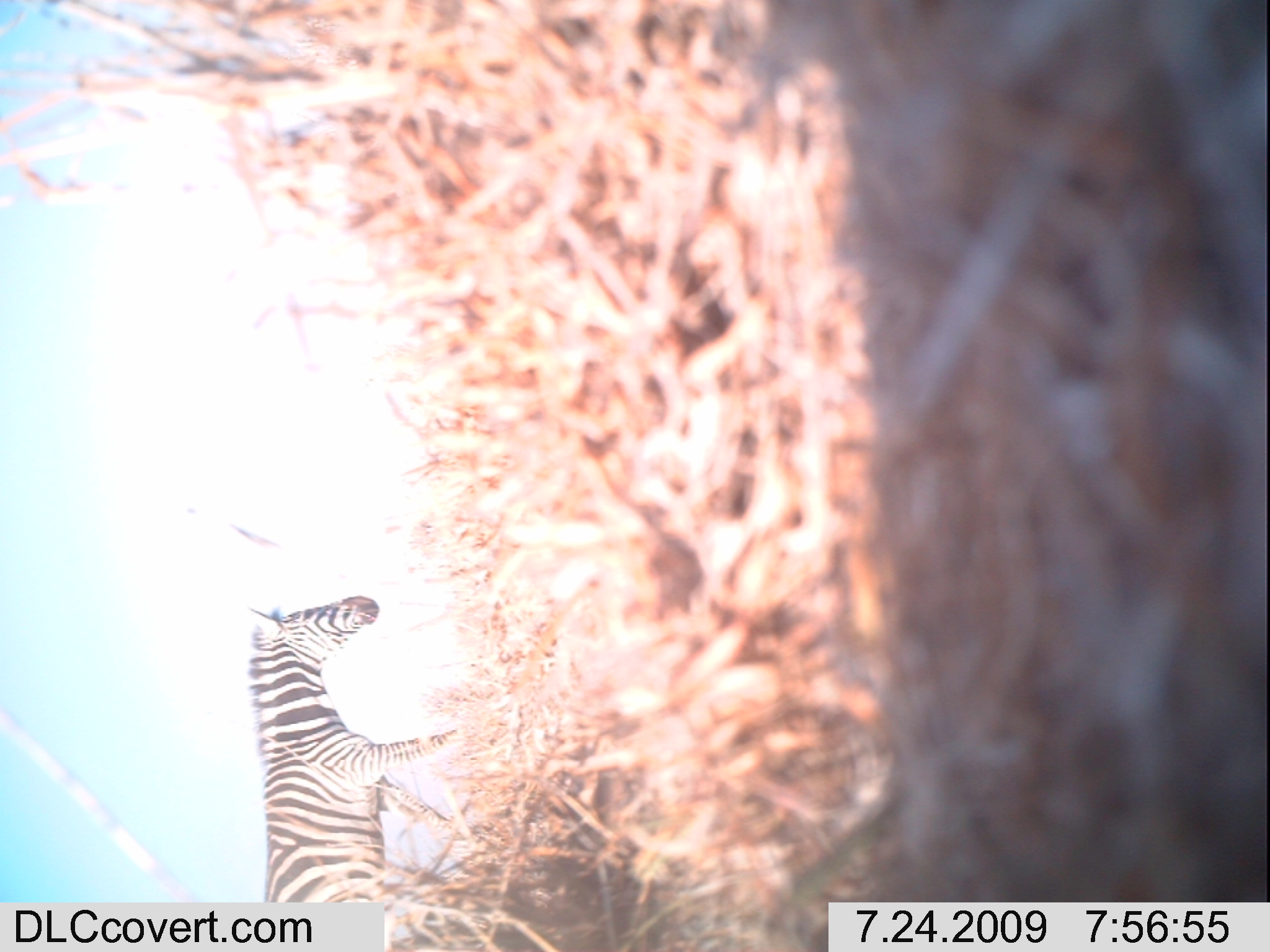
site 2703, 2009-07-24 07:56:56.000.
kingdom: Animalia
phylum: Chordata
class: Mammalia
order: Perissodactyla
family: Equidae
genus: Equus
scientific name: Equus quagga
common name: plains zebra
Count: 1.